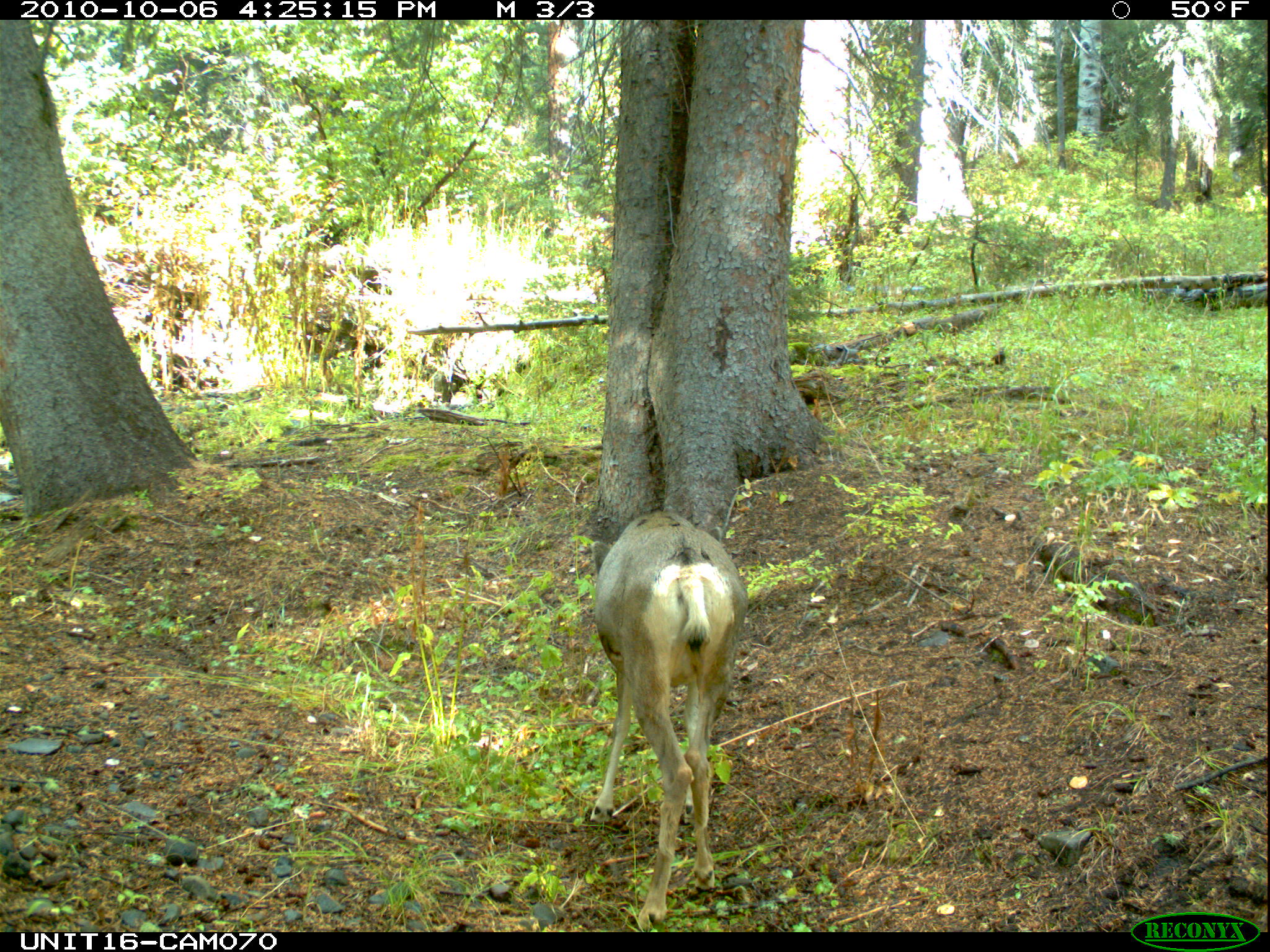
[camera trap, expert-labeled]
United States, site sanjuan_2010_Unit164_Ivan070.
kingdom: Animalia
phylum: Chordata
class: Mammalia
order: Artiodactyla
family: Cervidae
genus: Odocoileus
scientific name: Odocoileus hemionus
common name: mule deer